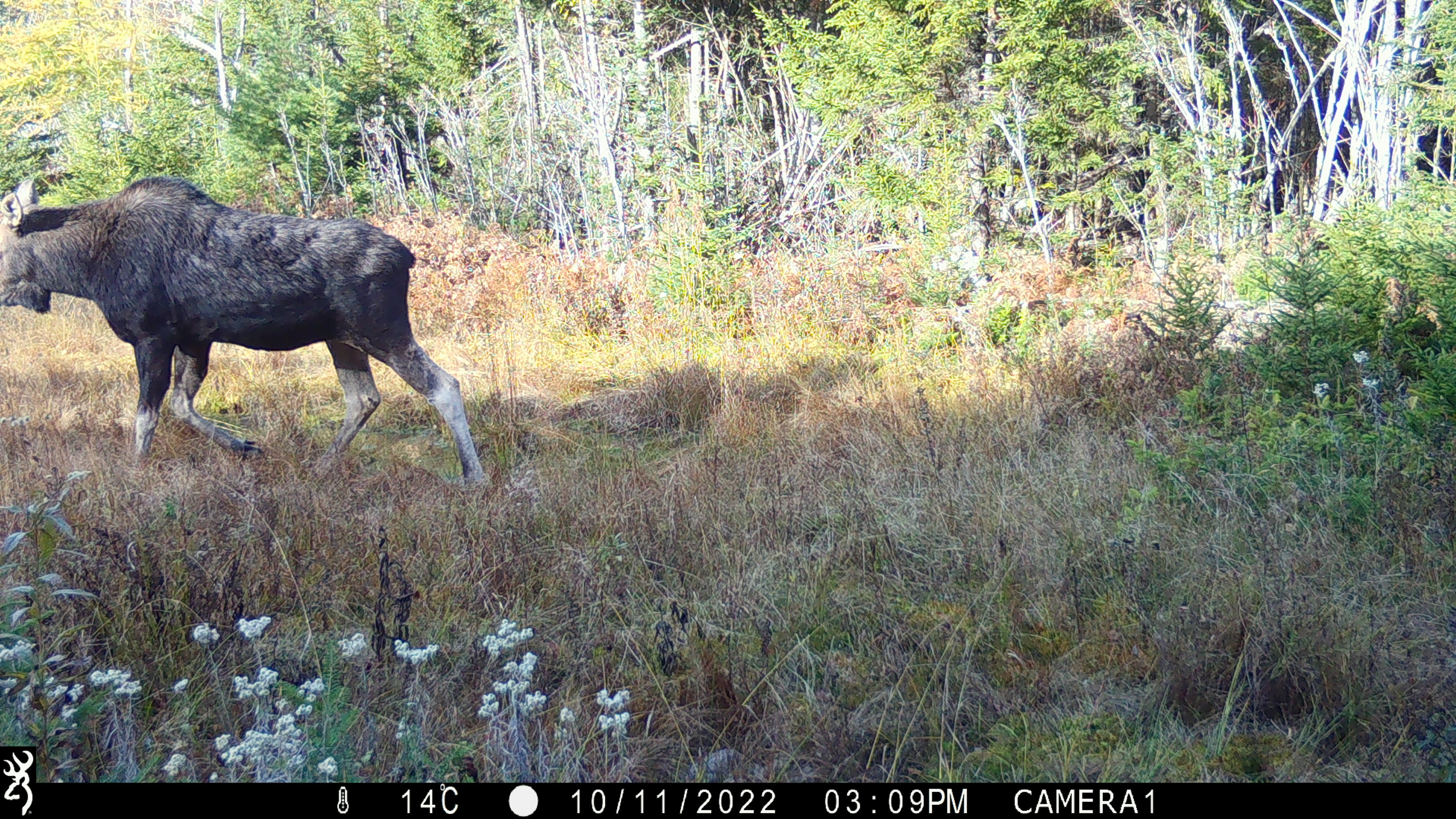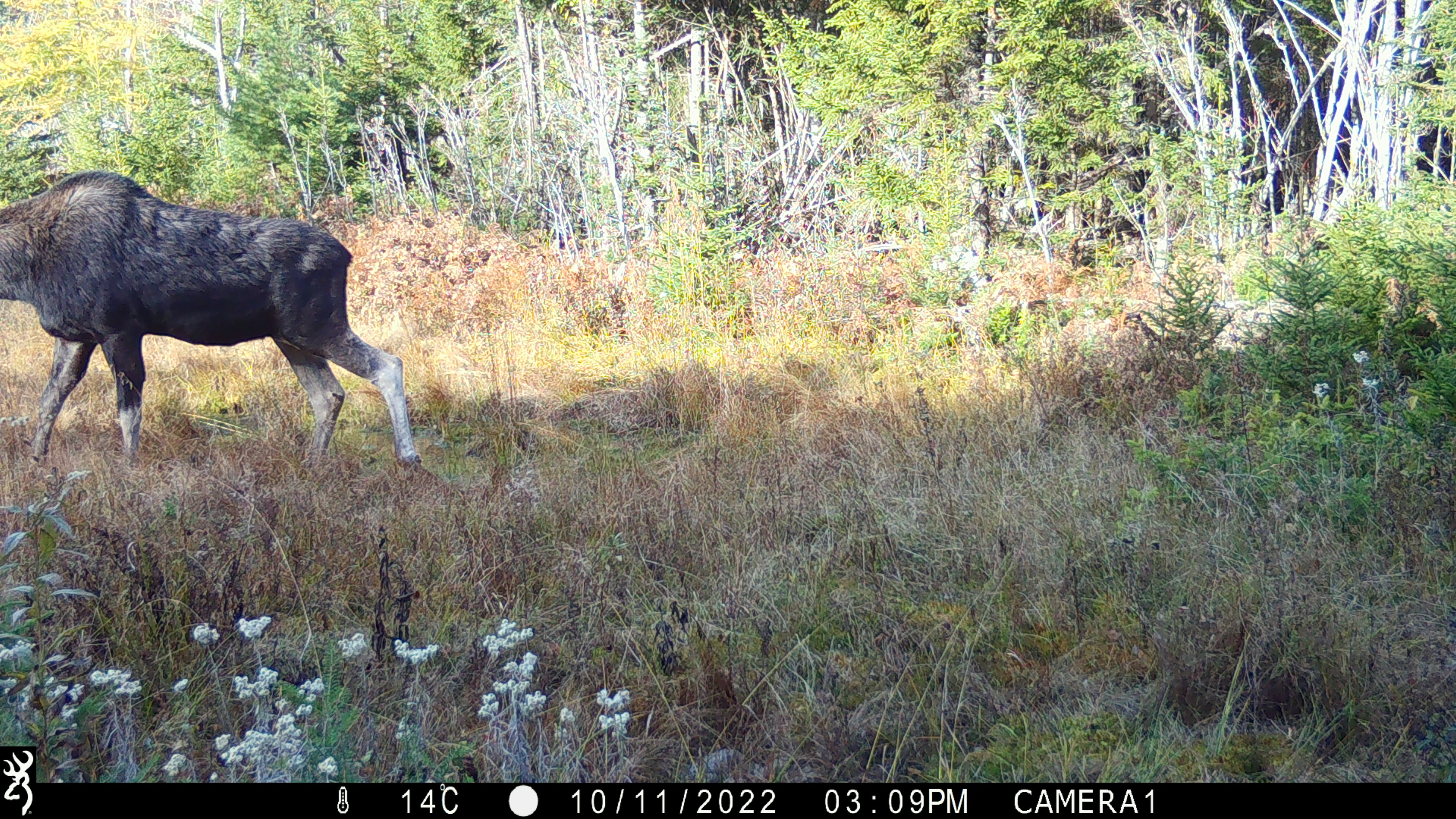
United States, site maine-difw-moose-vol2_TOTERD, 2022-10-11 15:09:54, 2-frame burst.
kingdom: Animalia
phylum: Chordata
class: Mammalia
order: Artiodactyla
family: Cervidae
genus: Alces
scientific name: Alces alces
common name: moose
Moose (Alces alces).